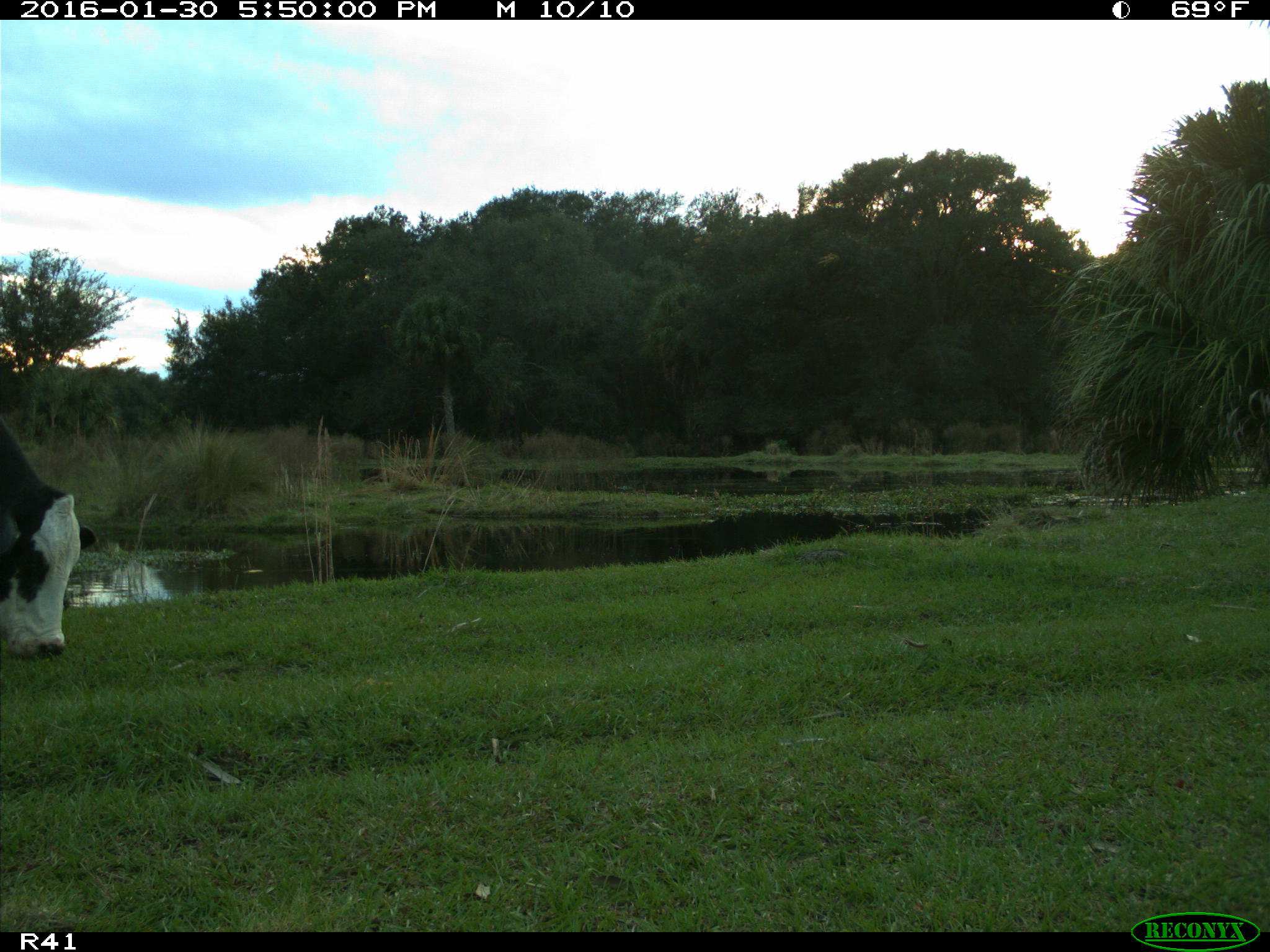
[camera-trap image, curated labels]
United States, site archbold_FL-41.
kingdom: Animalia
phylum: Chordata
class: Mammalia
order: Artiodactyla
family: Bovidae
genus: Bos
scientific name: Bos taurus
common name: domestic cow